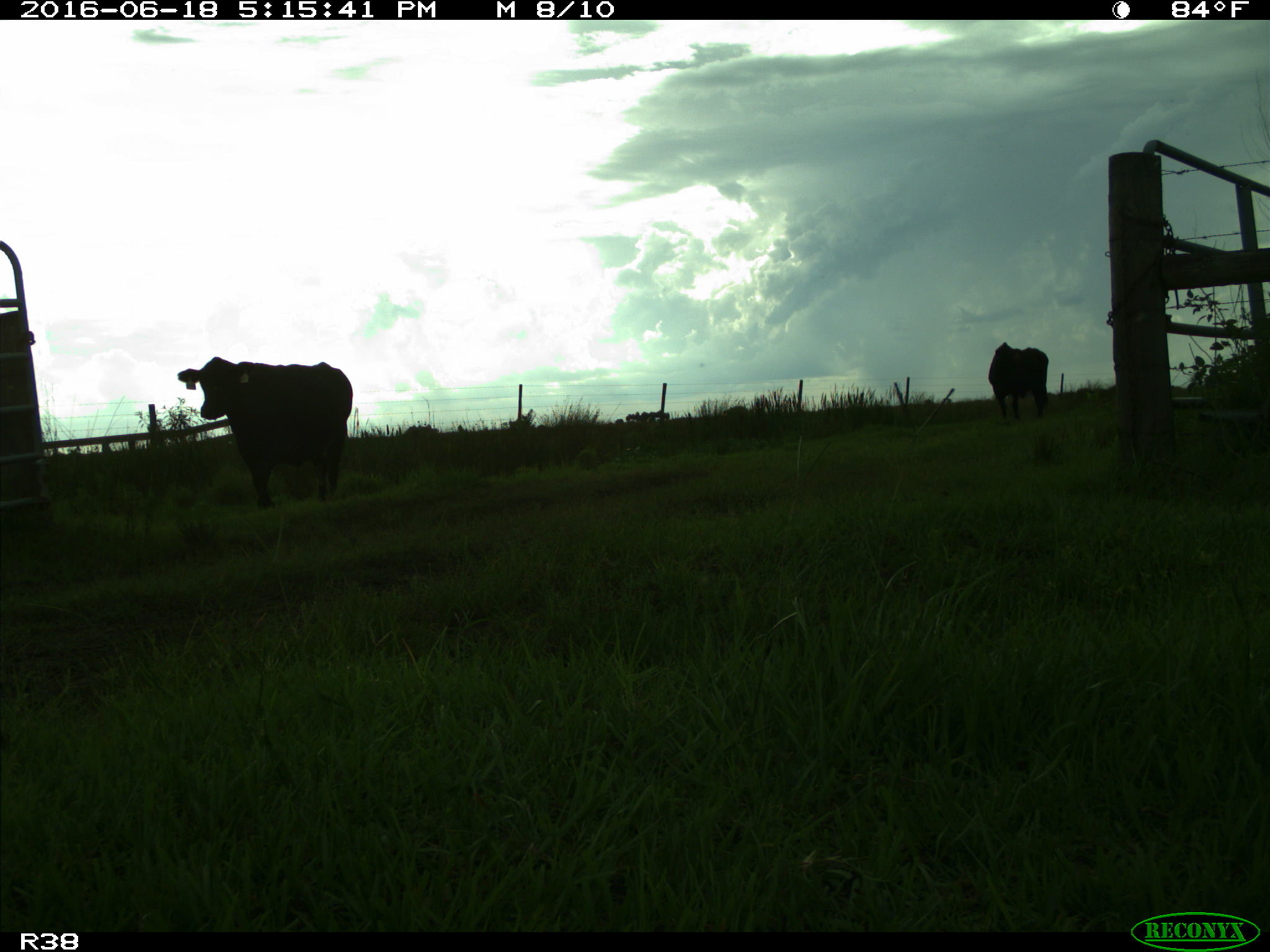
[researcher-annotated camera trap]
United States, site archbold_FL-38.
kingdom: Animalia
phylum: Chordata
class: Mammalia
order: Artiodactyla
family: Bovidae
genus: Bos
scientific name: Bos taurus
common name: domestic cow